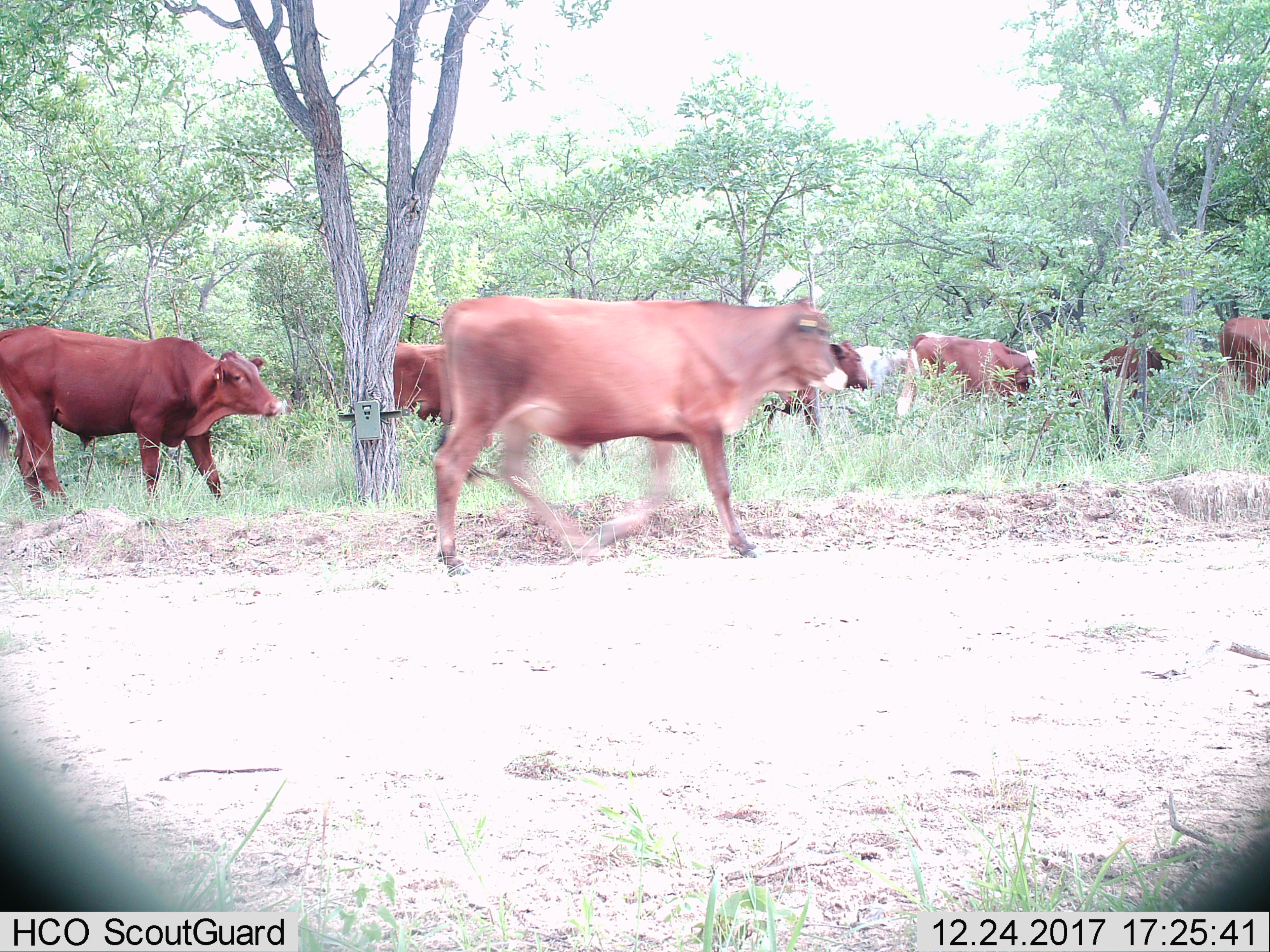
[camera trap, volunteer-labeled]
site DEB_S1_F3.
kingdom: Animalia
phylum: Chordata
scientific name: Vertebrata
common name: domestic animal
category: domesticanimal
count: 8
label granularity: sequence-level